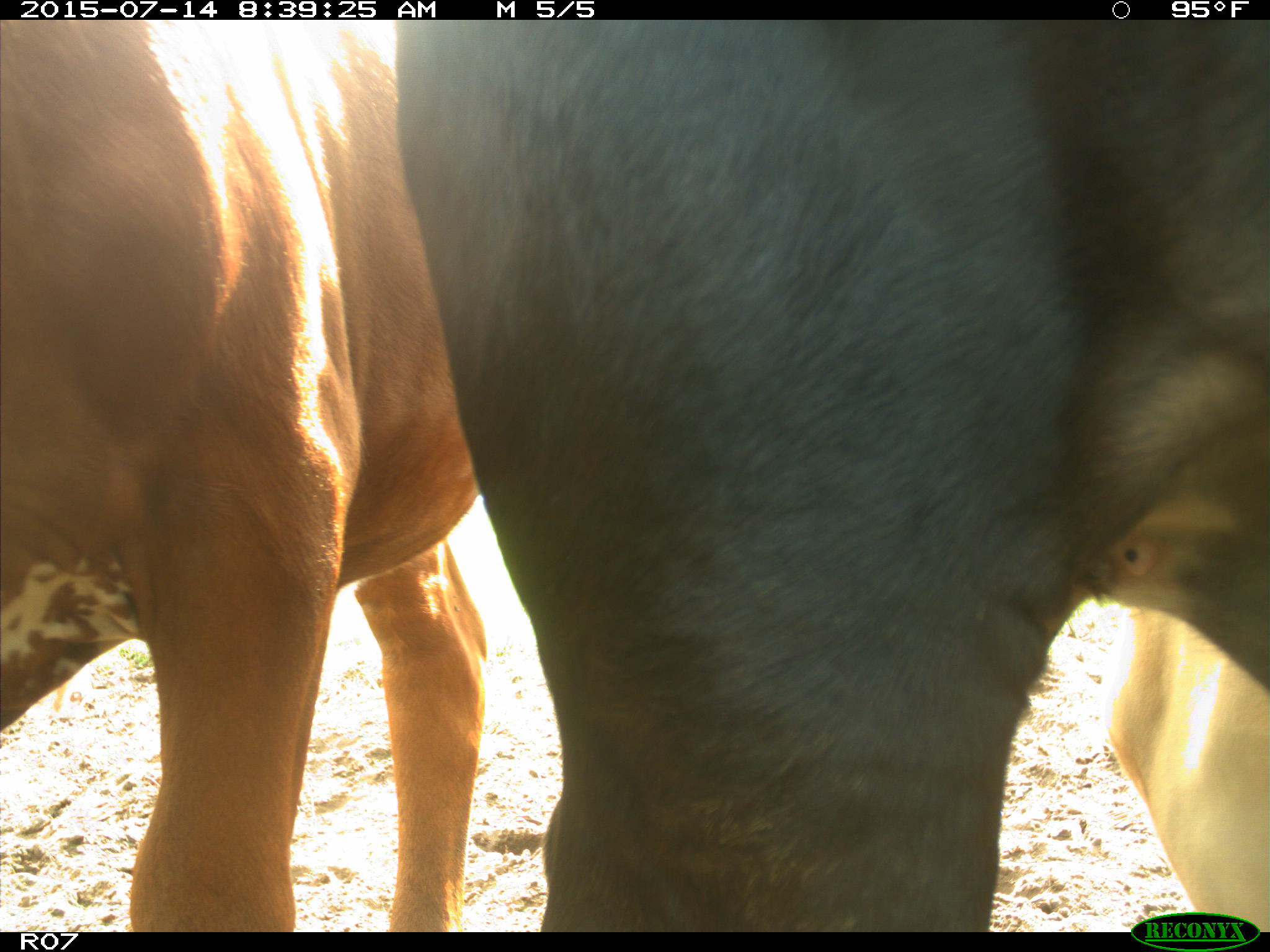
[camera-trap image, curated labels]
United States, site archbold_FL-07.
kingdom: Animalia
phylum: Chordata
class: Mammalia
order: Artiodactyla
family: Bovidae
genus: Bos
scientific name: Bos taurus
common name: domestic cow